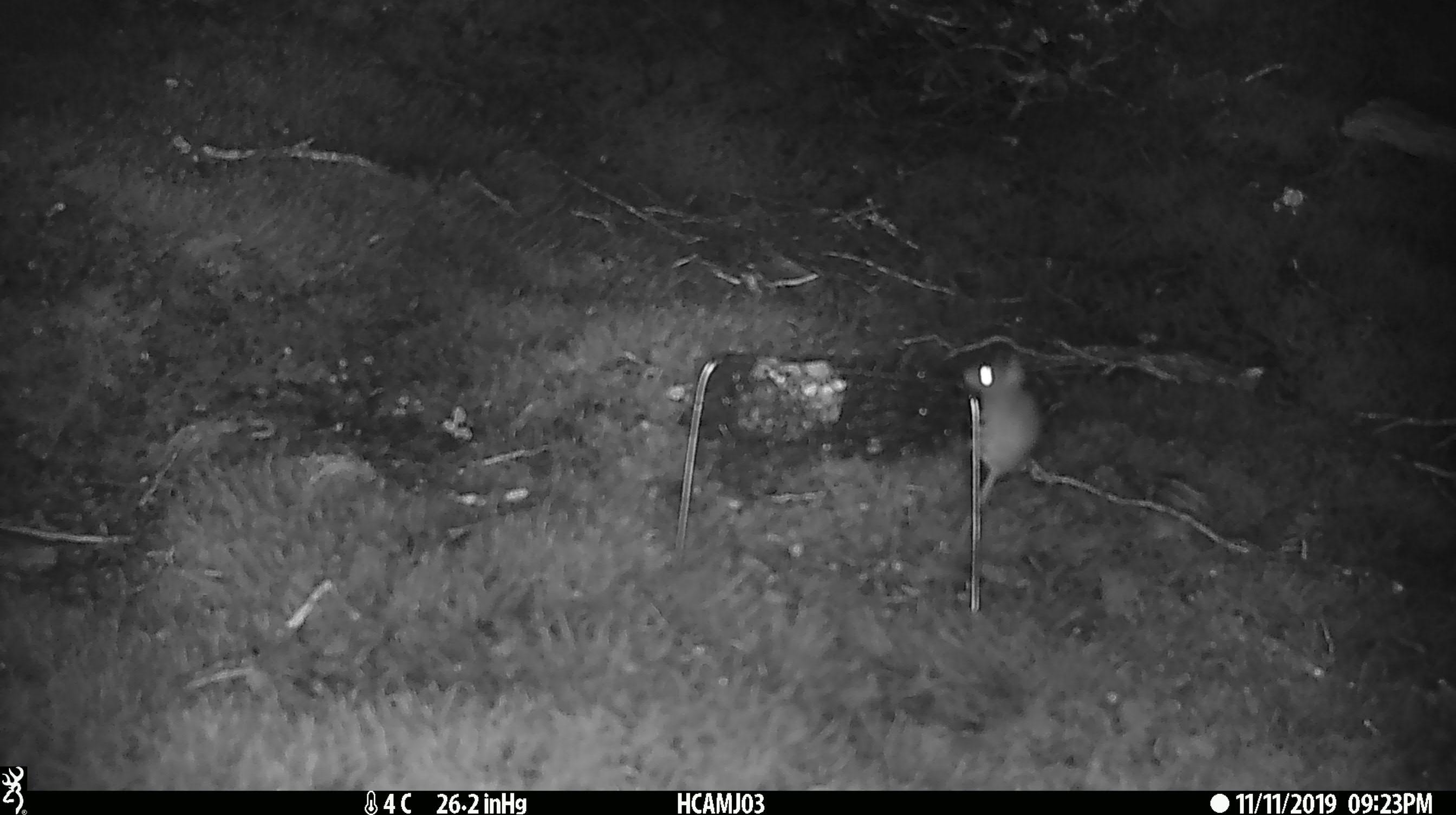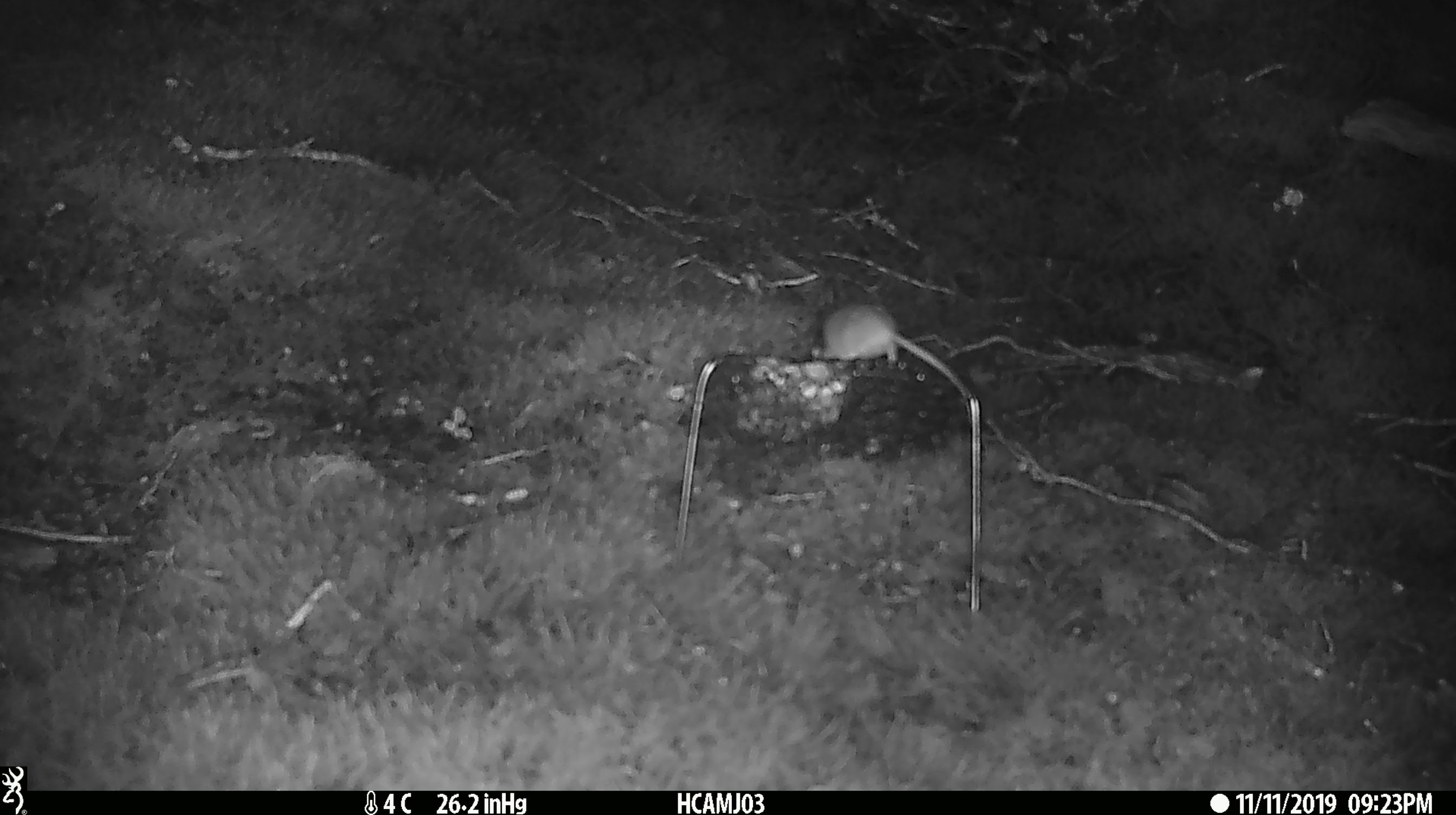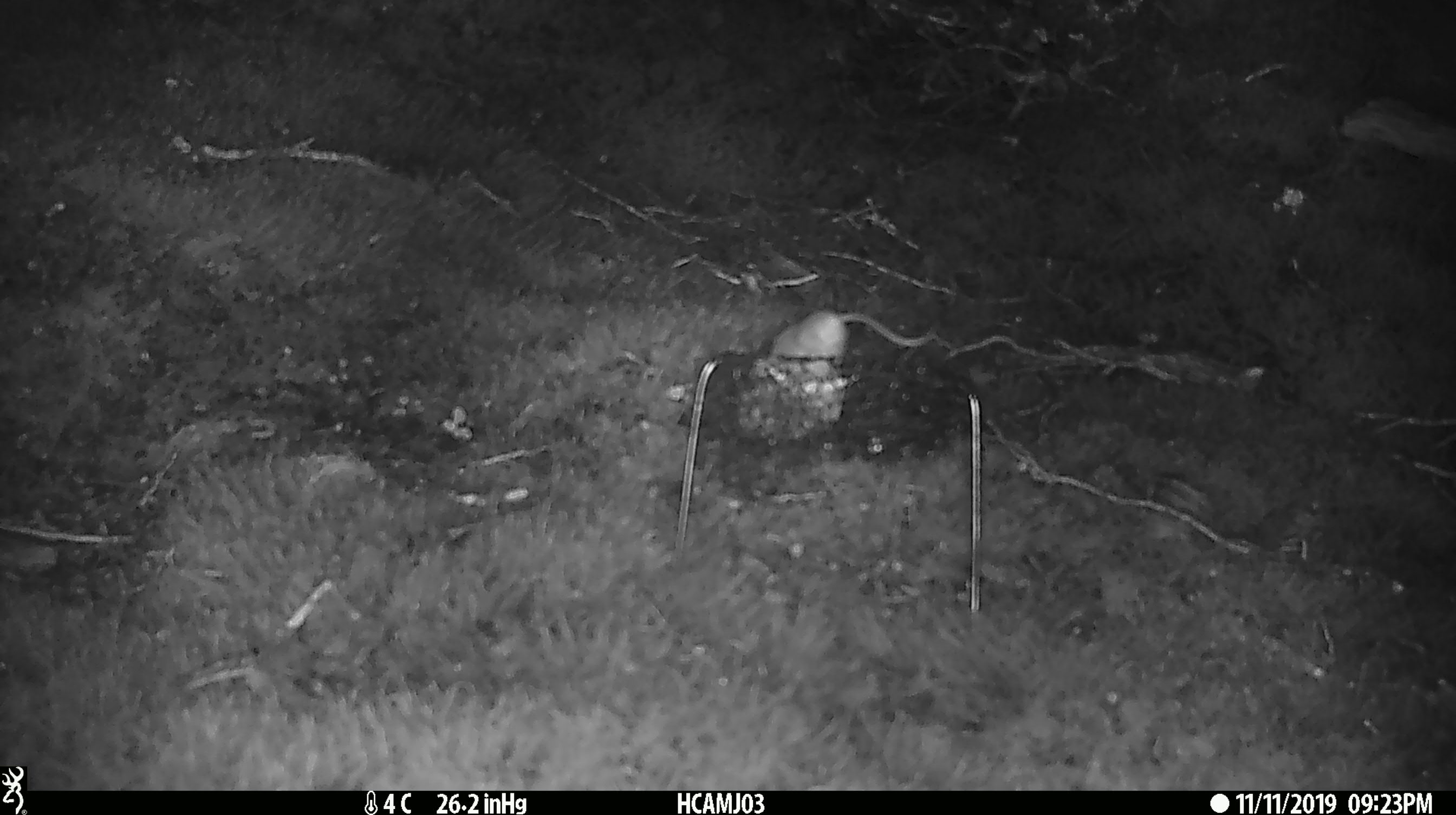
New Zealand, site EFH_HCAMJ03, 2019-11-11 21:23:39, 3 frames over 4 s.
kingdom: Animalia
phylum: Chordata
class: Mammalia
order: Rodentia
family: Muridae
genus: Mus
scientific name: Mus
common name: mouse